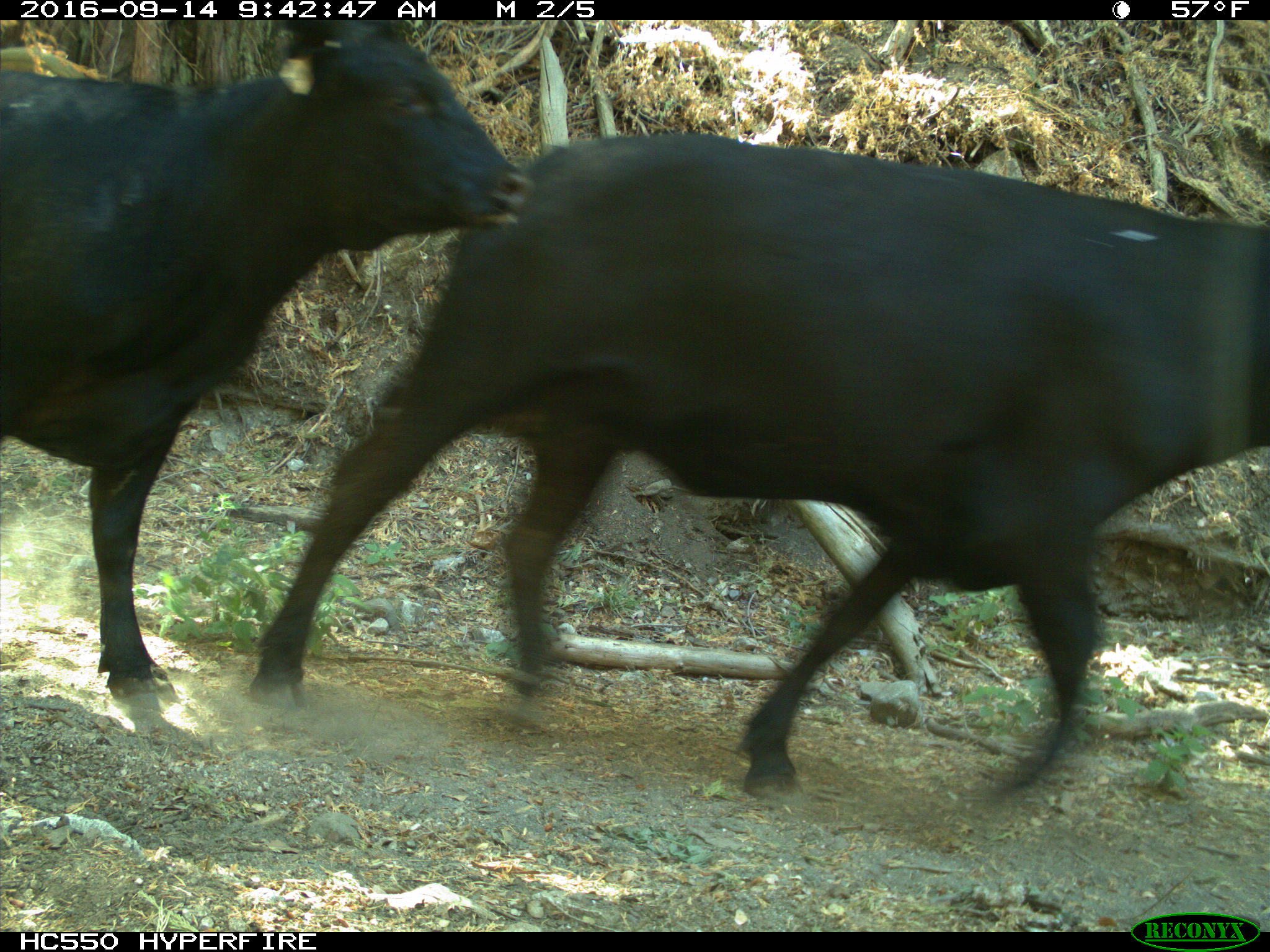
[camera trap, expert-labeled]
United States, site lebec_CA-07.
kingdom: Animalia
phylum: Chordata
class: Mammalia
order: Artiodactyla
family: Bovidae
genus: Bos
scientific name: Bos taurus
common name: domestic cow